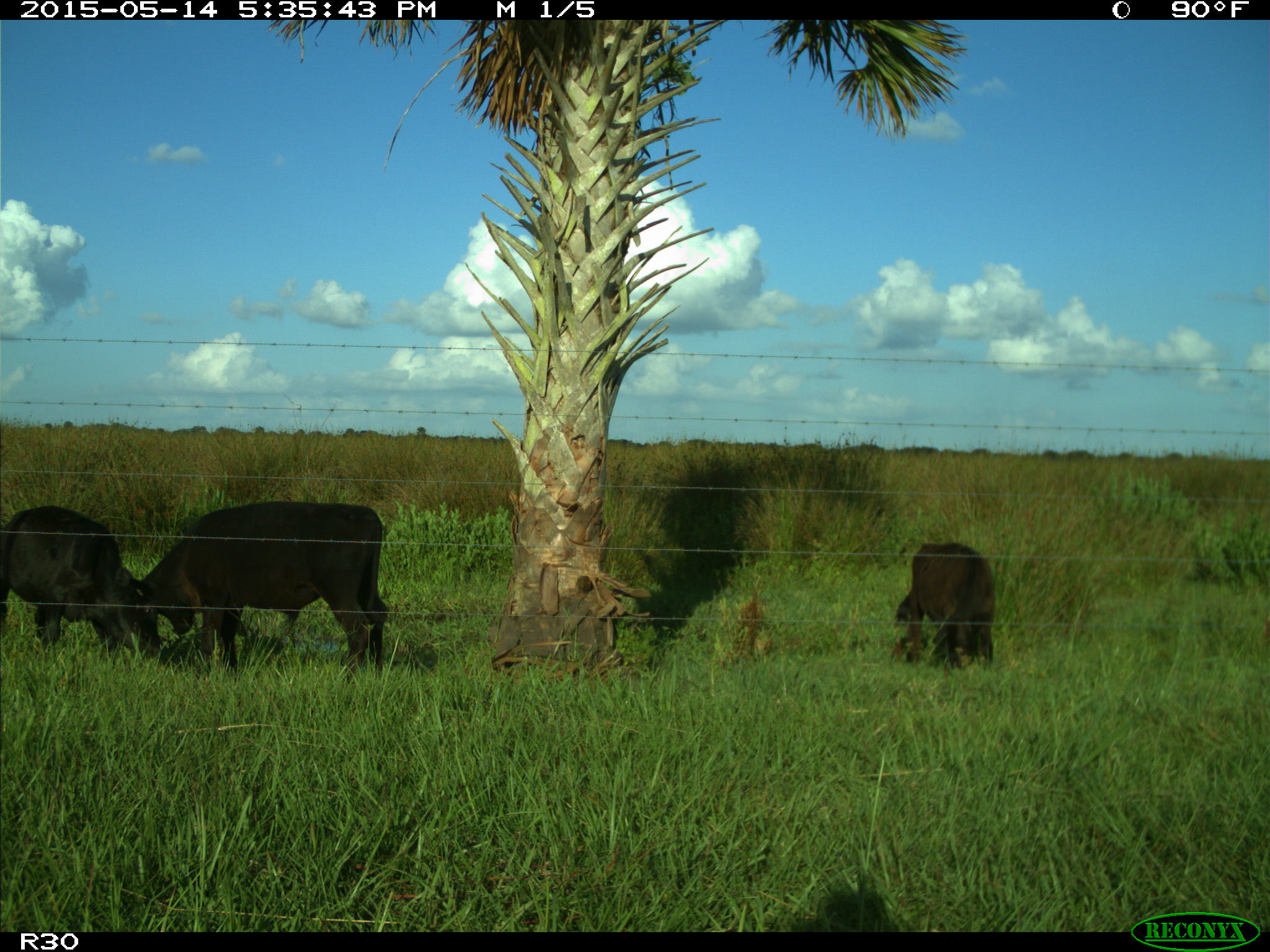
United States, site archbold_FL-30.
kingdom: Animalia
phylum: Chordata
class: Mammalia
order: Artiodactyla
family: Bovidae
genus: Bos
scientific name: Bos taurus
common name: domestic cow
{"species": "Bos taurus (domestic cow)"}